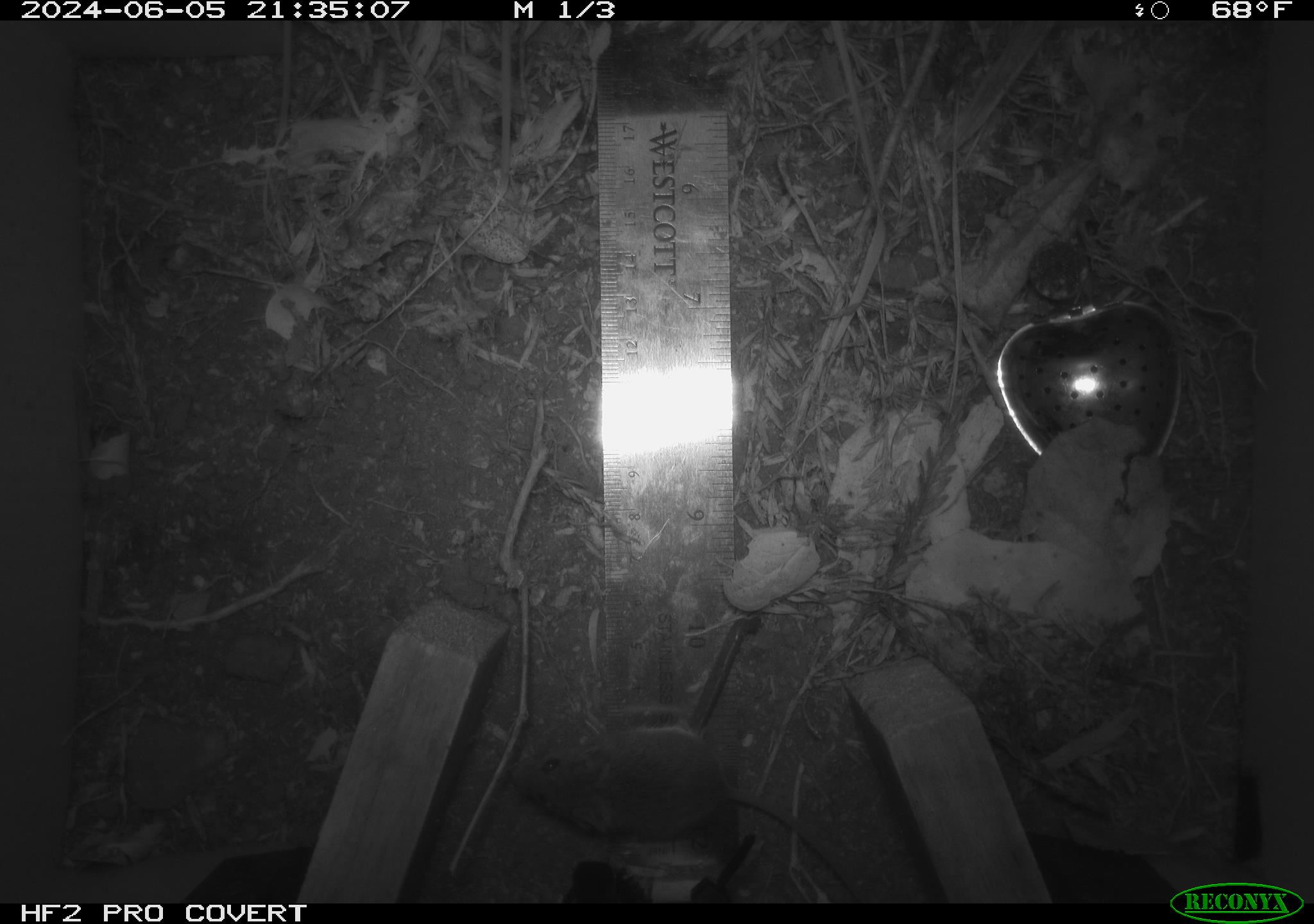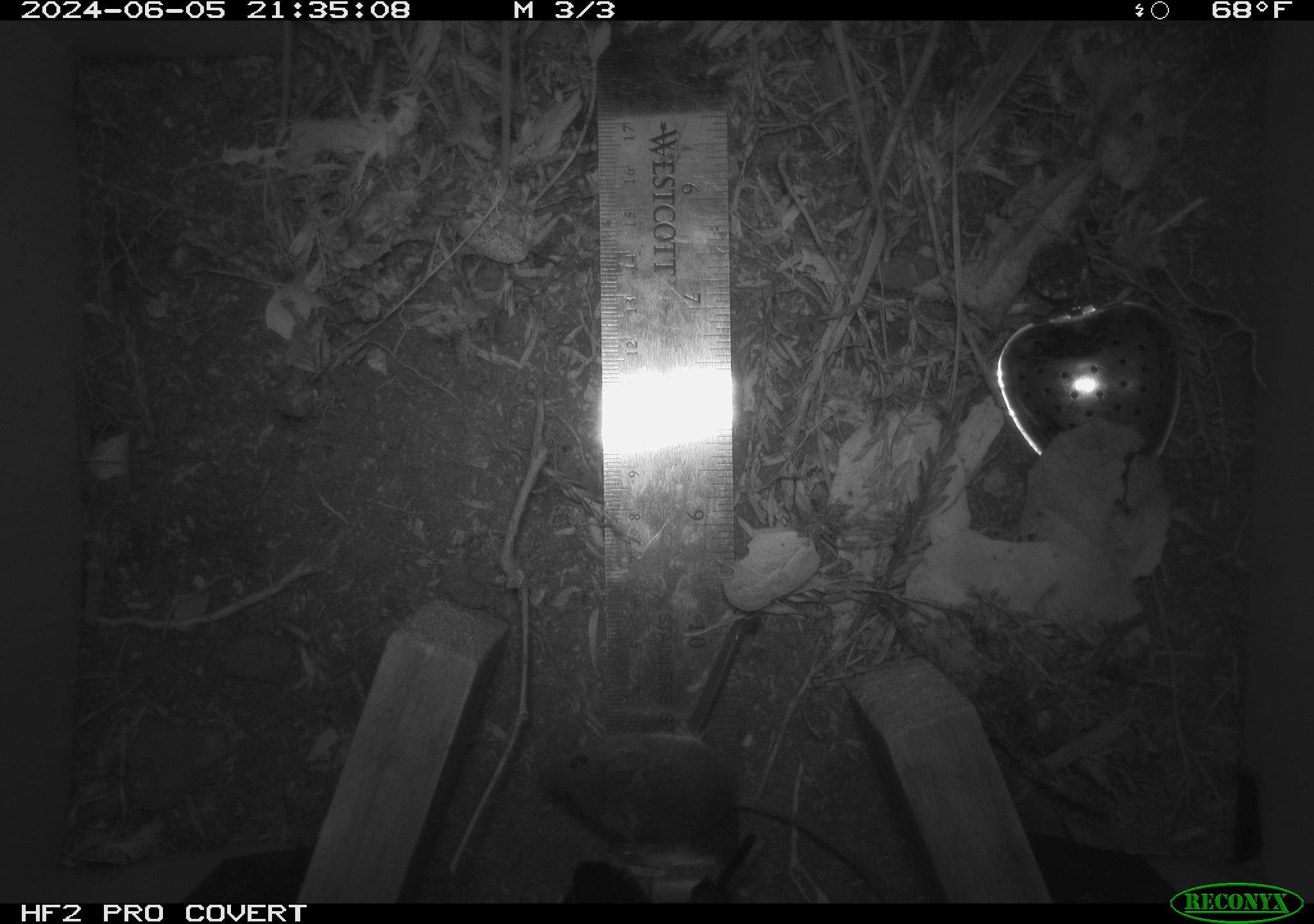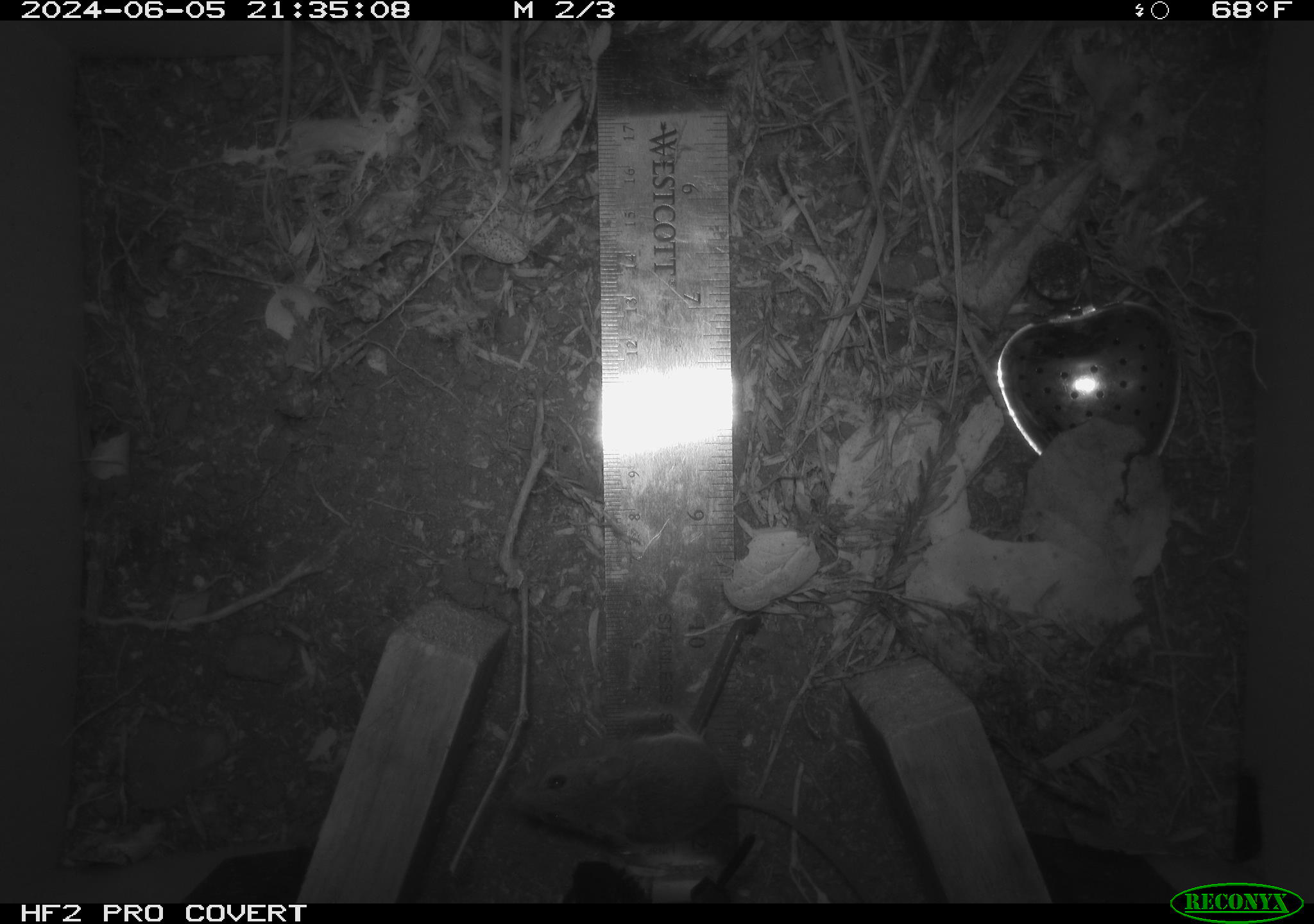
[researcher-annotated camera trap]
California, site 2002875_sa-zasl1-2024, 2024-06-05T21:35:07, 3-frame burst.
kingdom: Animalia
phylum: Chordata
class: Mammalia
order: Rodentia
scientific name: Rodentia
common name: mouse species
Mouse species (Rodentia).